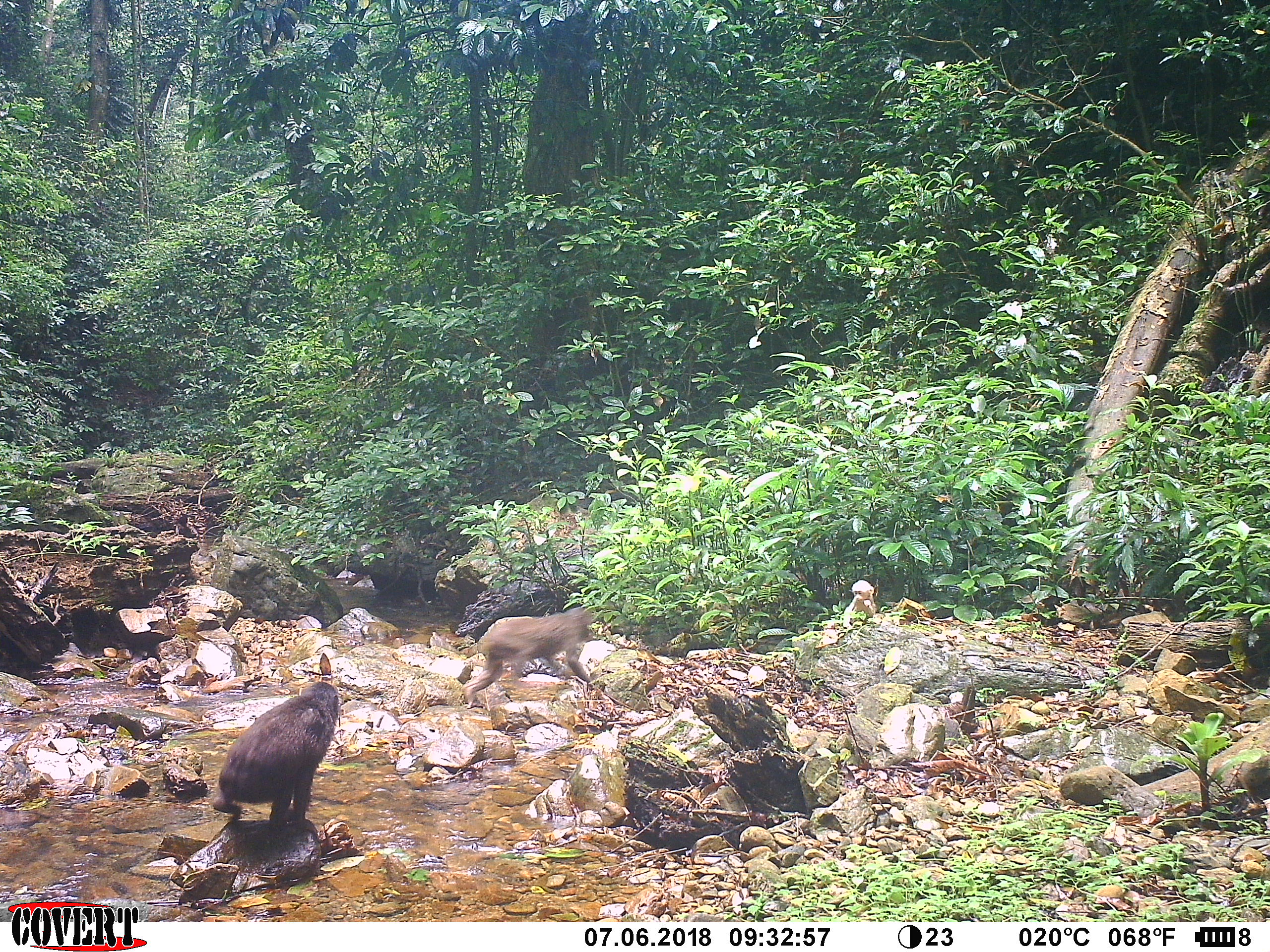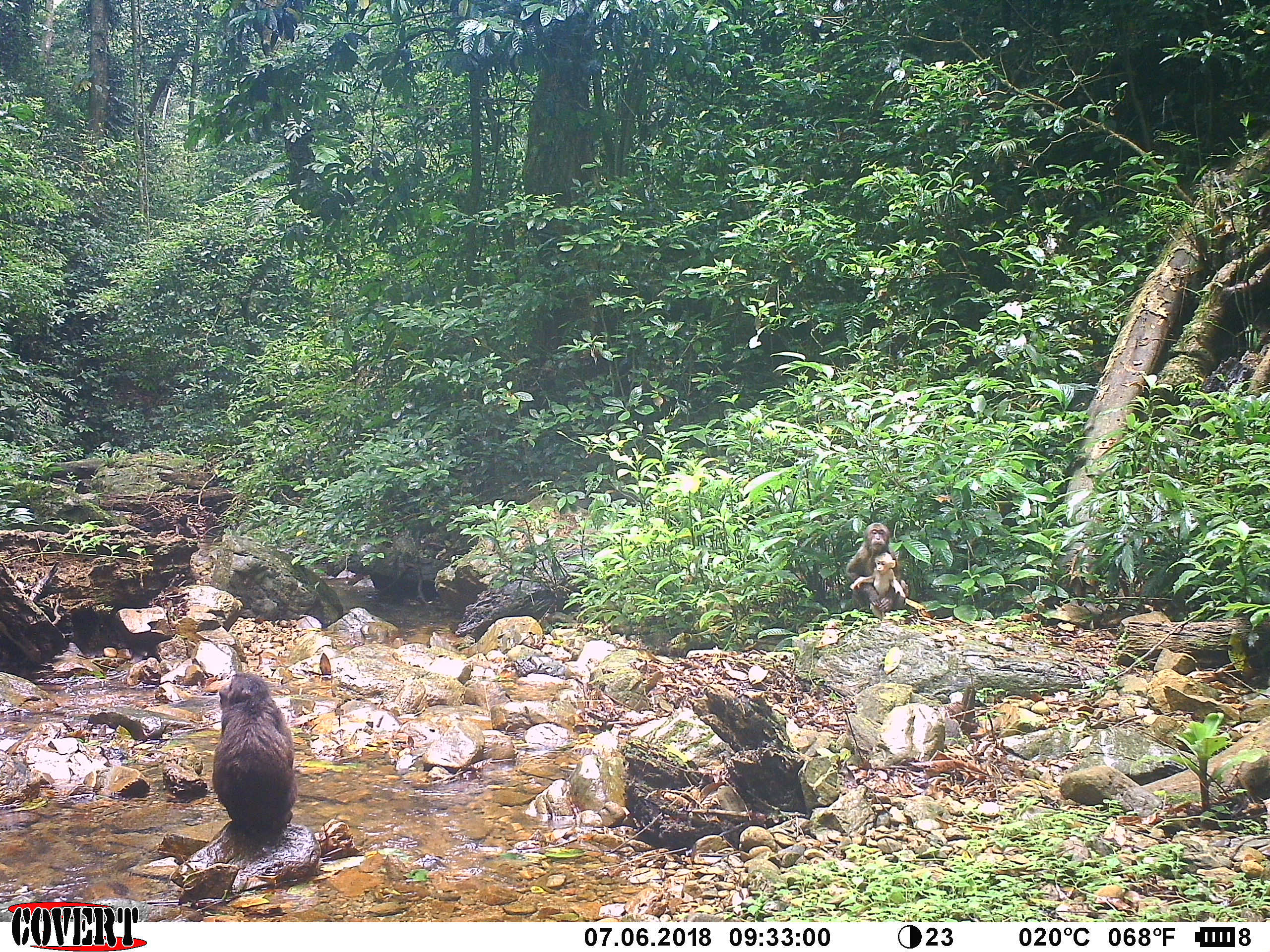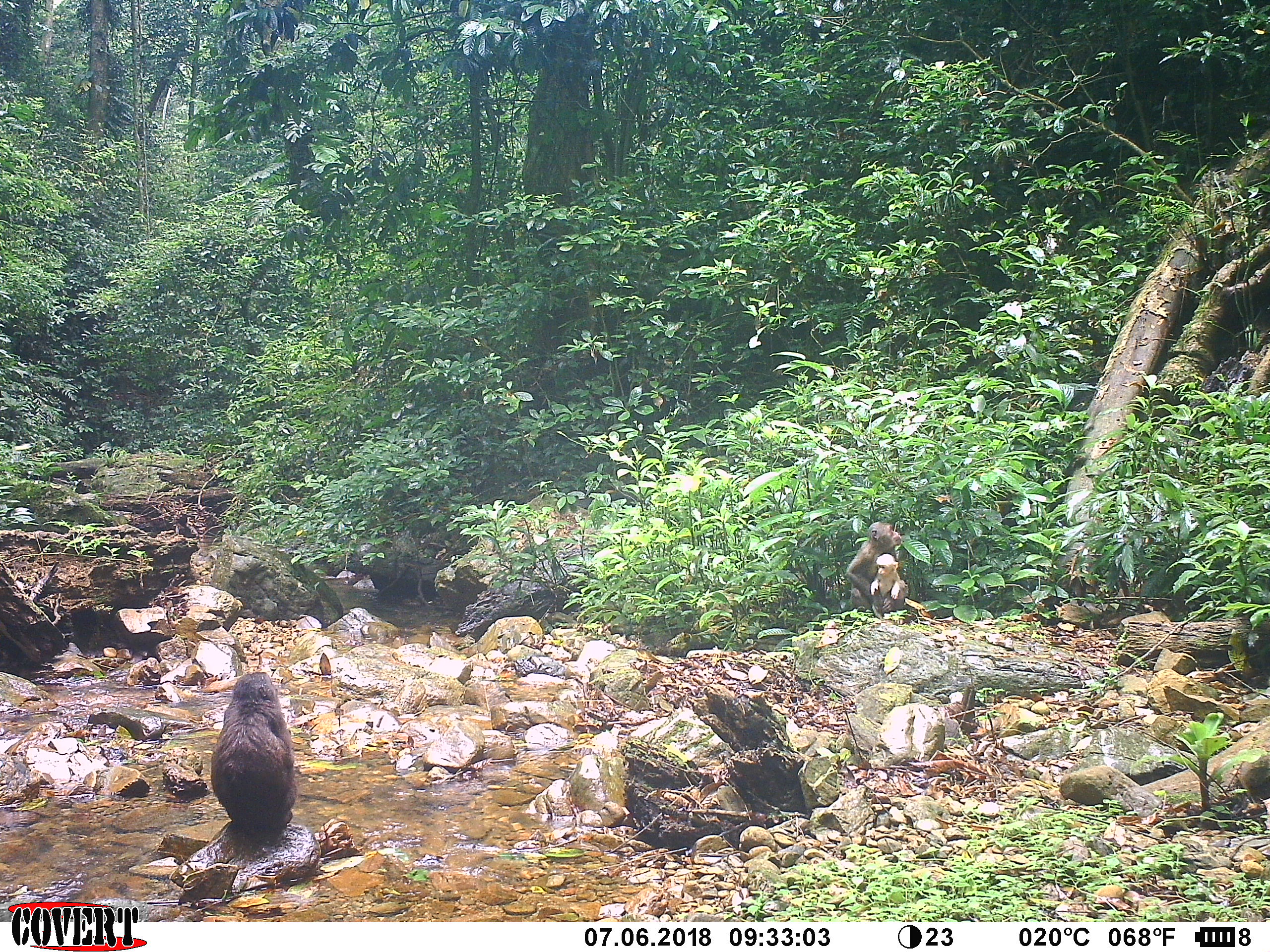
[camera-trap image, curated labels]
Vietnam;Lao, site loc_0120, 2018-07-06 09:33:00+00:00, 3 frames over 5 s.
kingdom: Animalia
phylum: Chordata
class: Mammalia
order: Primates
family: Cercopithecidae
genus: Macaca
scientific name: Macaca arctoides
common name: stump-tailed macaque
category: stump tailed macaque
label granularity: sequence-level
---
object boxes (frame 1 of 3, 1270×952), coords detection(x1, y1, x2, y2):
stump tailed macaque: detection(210, 680, 339, 824); detection(464, 604, 596, 708); detection(841, 580, 877, 623)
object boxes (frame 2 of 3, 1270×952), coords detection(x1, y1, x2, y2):
stump tailed macaque: detection(209, 669, 296, 846); detection(844, 521, 910, 610); detection(848, 551, 906, 617)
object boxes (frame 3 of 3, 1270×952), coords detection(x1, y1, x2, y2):
stump tailed macaque: detection(209, 676, 298, 836); detection(844, 520, 906, 616); detection(869, 552, 908, 601)